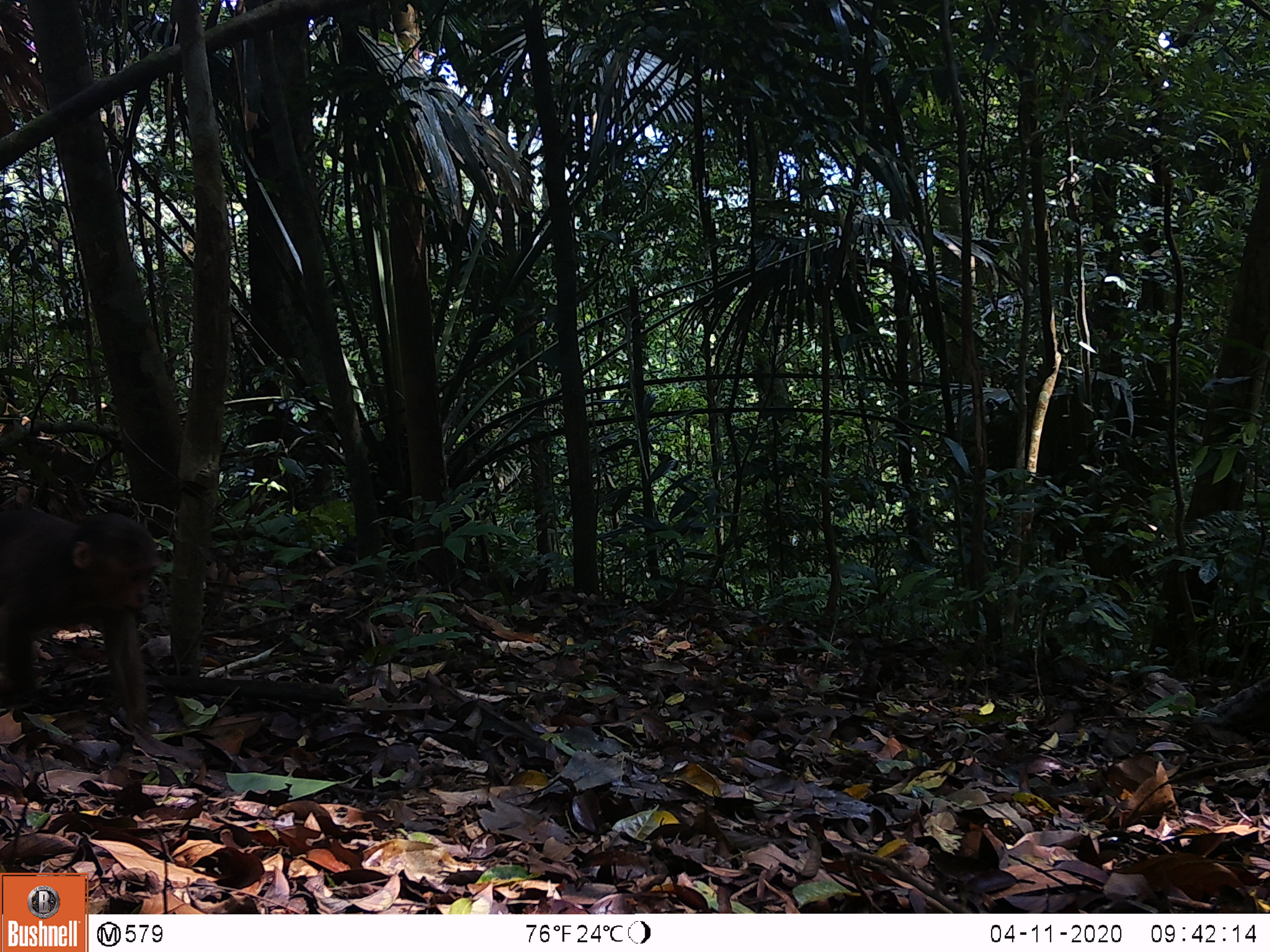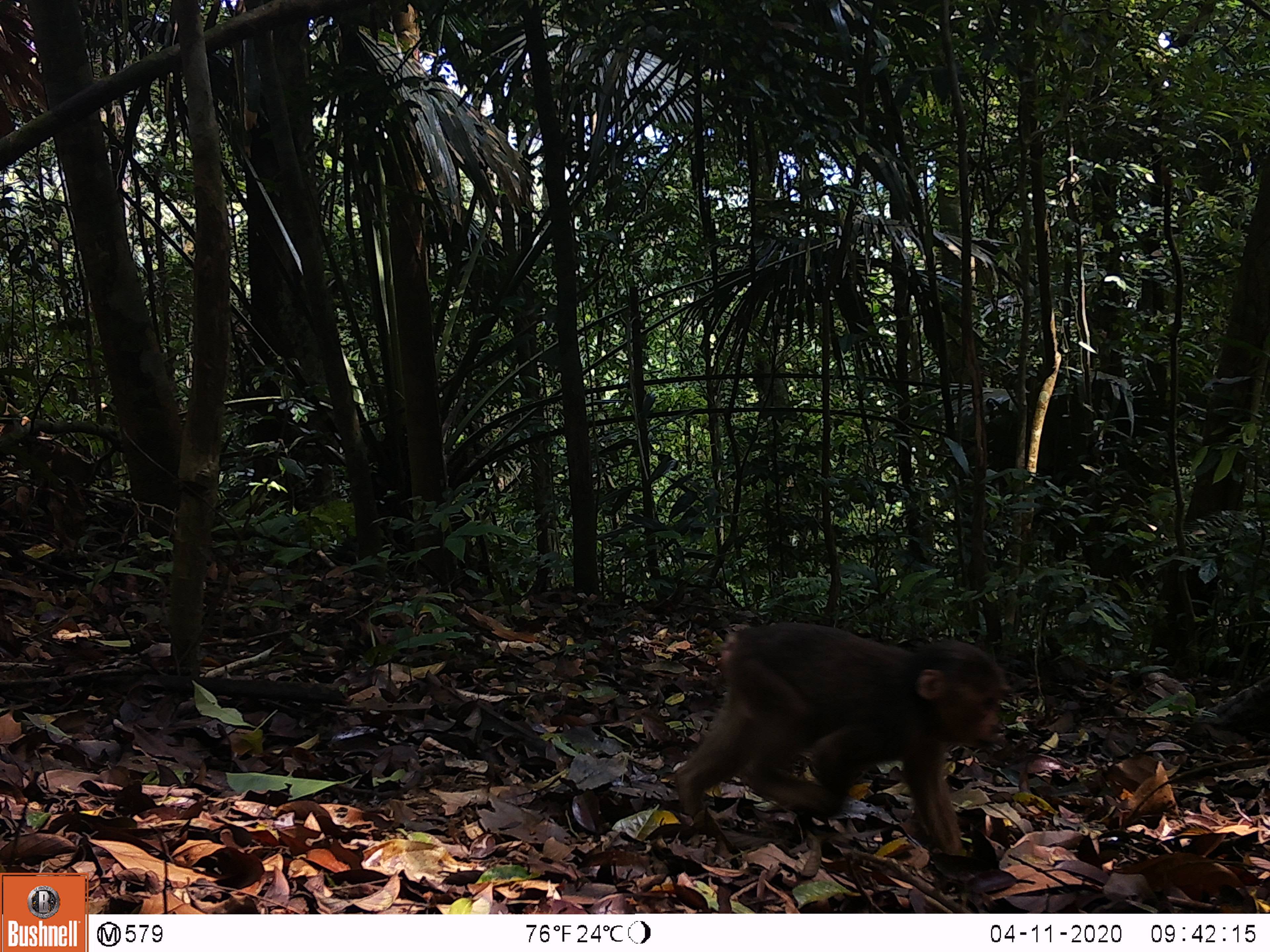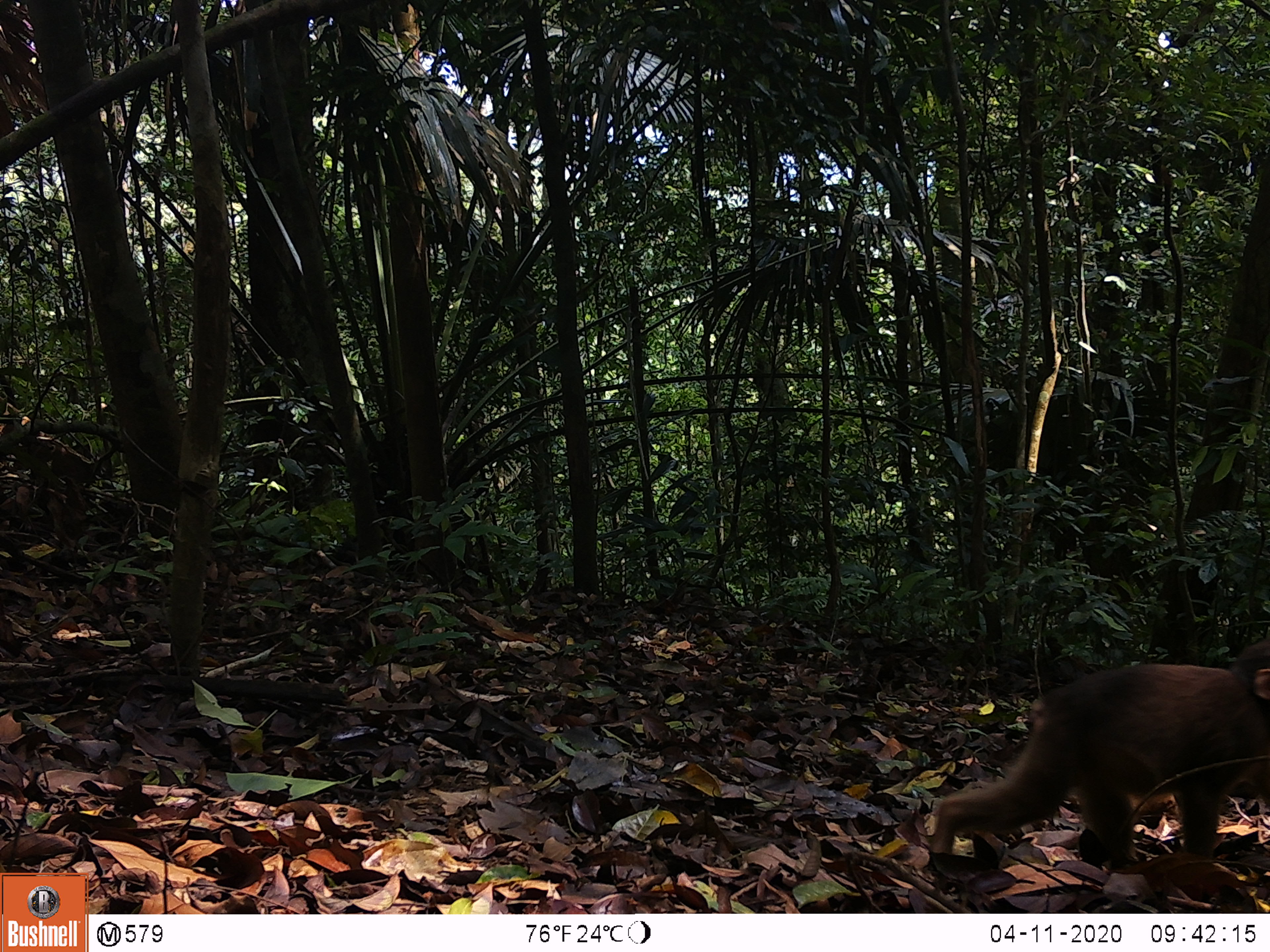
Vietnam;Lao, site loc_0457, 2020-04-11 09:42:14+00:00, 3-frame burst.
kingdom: Animalia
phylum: Chordata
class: Mammalia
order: Primates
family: Cercopithecidae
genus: Macaca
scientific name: Macaca arctoides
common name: stump-tailed macaque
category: stump tailed macaque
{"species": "stump tailed macaque (stump-tailed macaque) (Macaca arctoides)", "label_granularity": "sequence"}